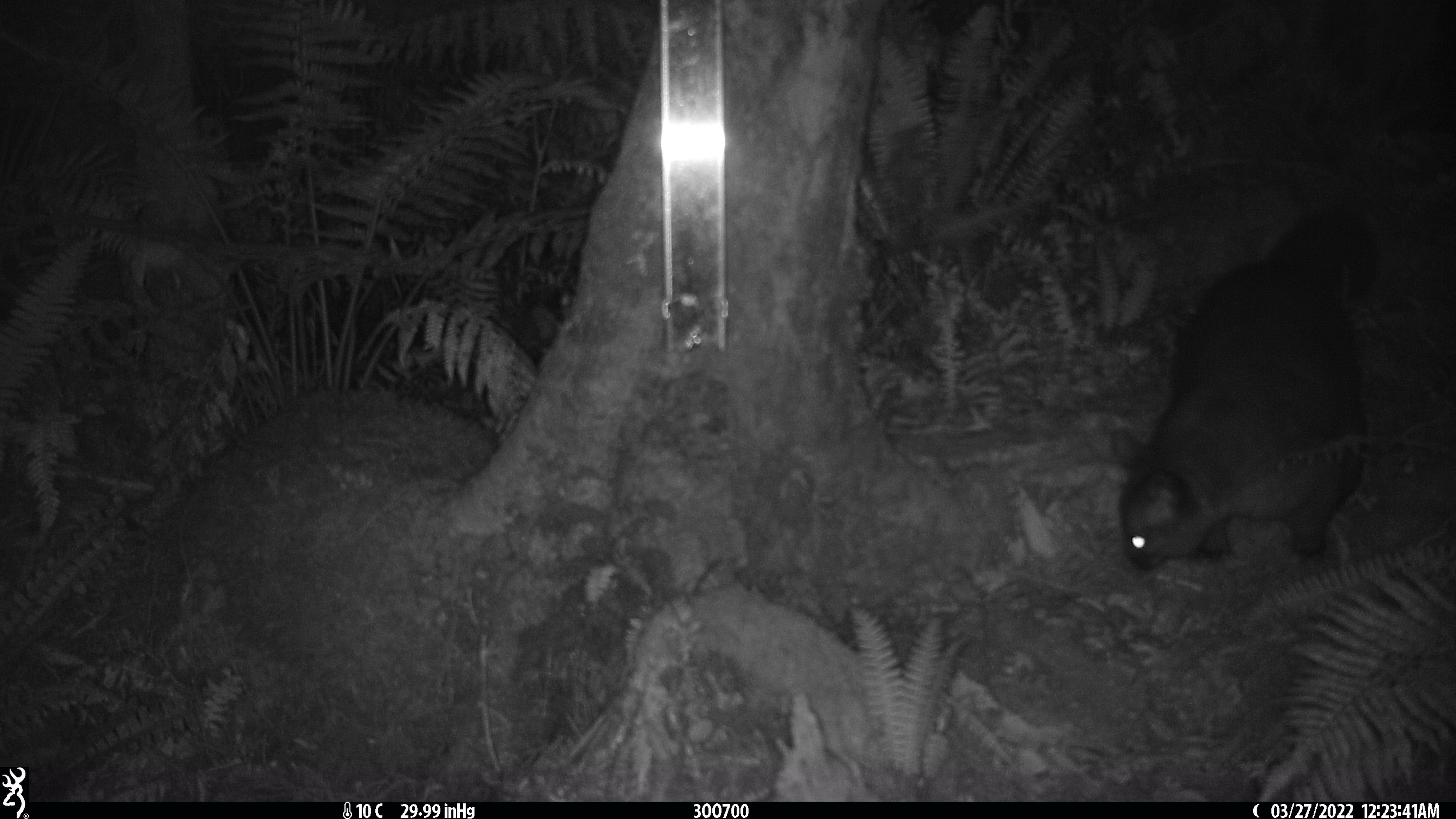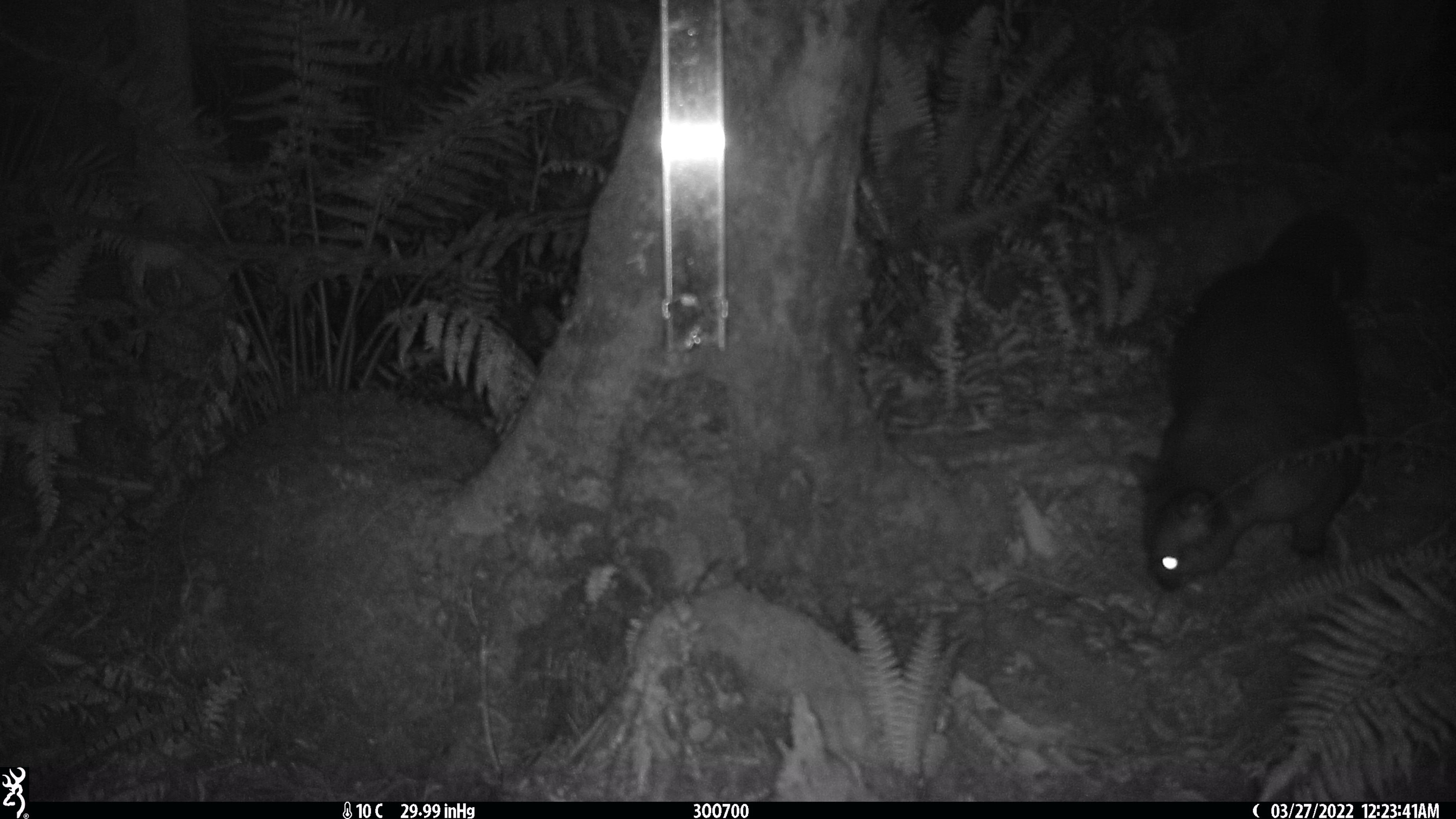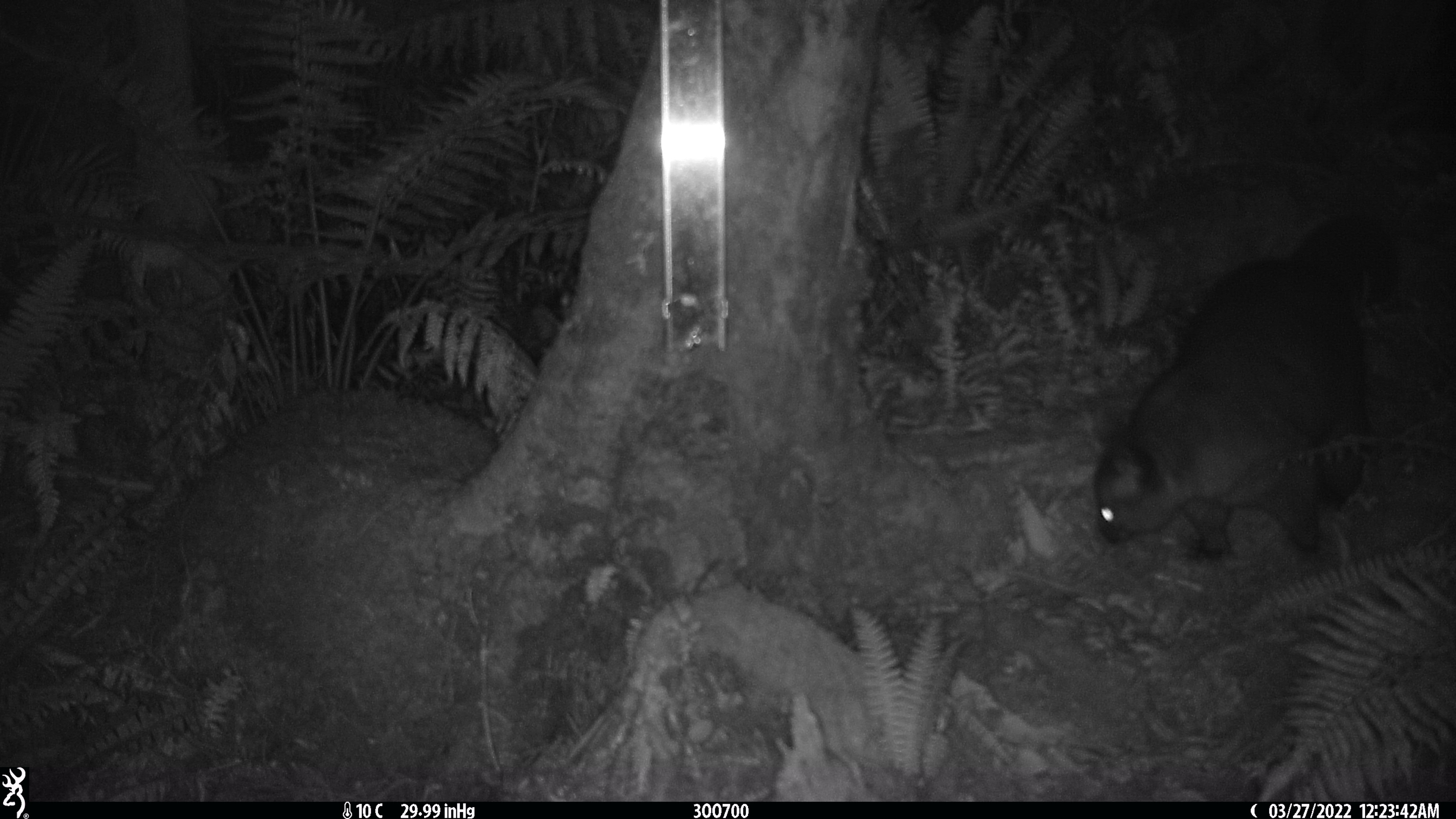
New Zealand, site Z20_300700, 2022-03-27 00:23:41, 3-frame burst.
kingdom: Animalia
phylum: Chordata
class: Mammalia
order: Diprotodontia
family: Phalangeridae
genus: Trichosurus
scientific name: Trichosurus vulpecula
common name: common brushtail possum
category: possum